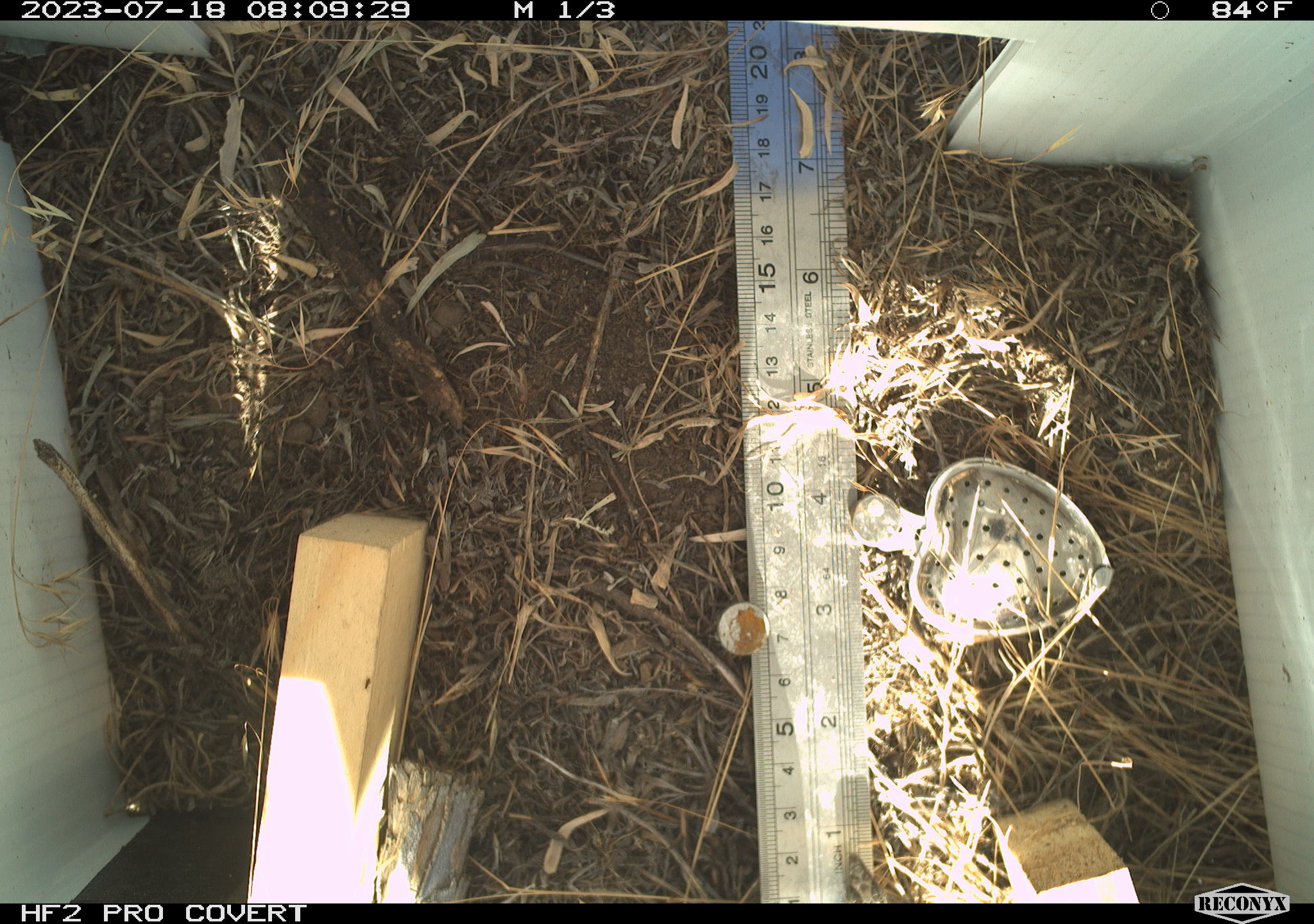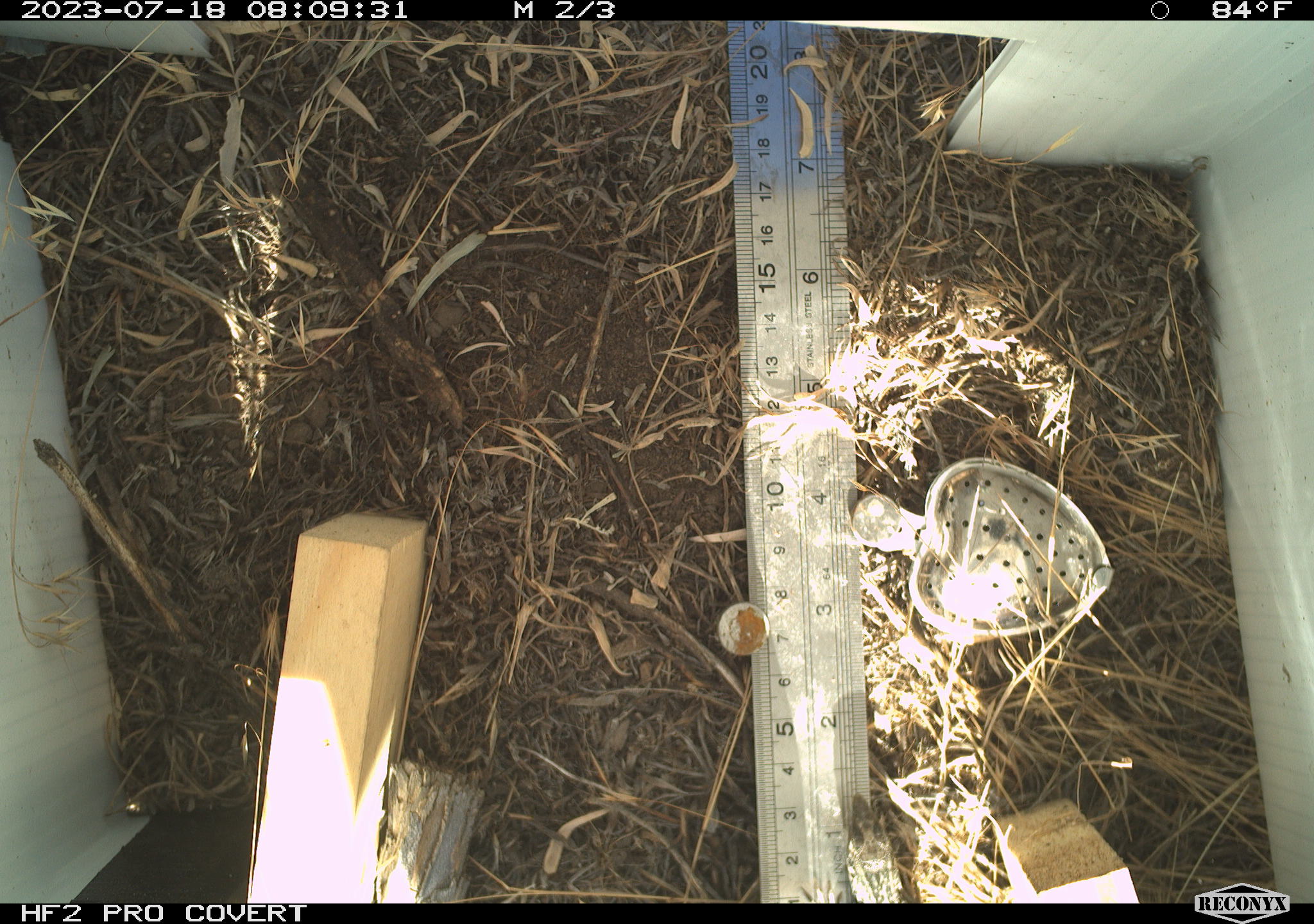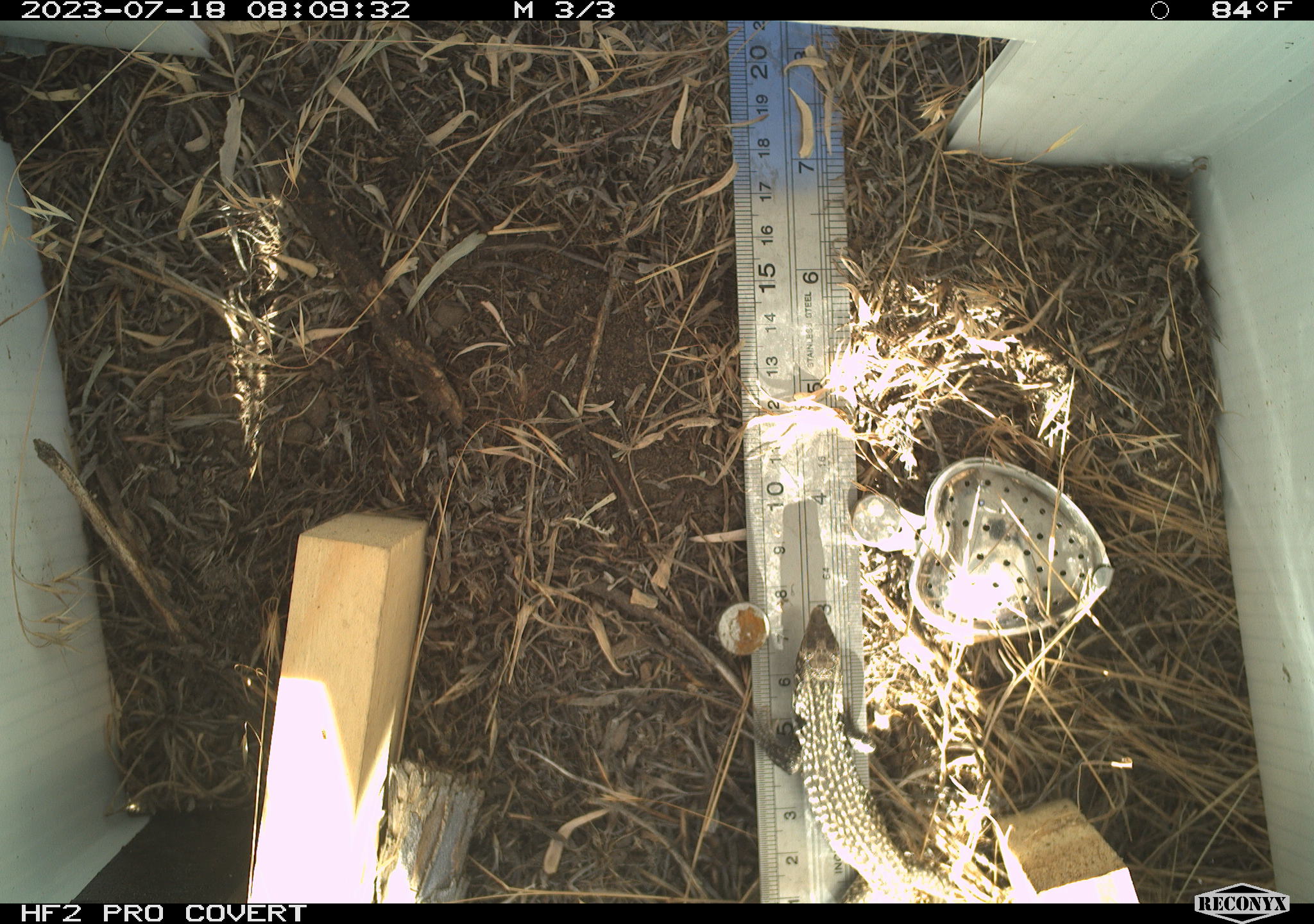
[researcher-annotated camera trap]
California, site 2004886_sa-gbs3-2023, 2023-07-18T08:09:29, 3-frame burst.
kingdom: Animalia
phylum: Chordata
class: Reptilia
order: Squamata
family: Teiidae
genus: Aspidoscelis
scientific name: Aspidoscelis tigris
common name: western whiptail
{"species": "western whiptail (Aspidoscelis tigris)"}